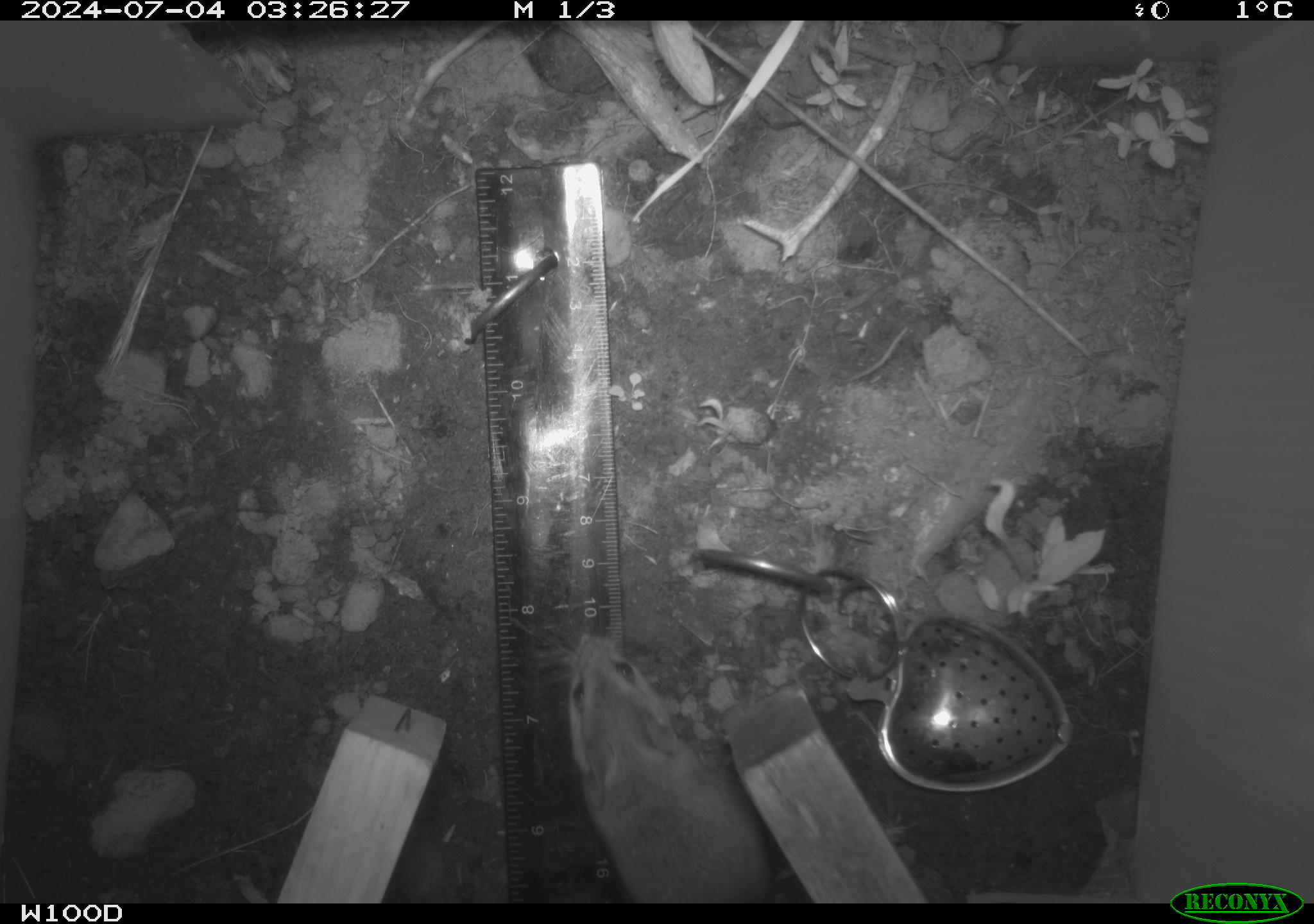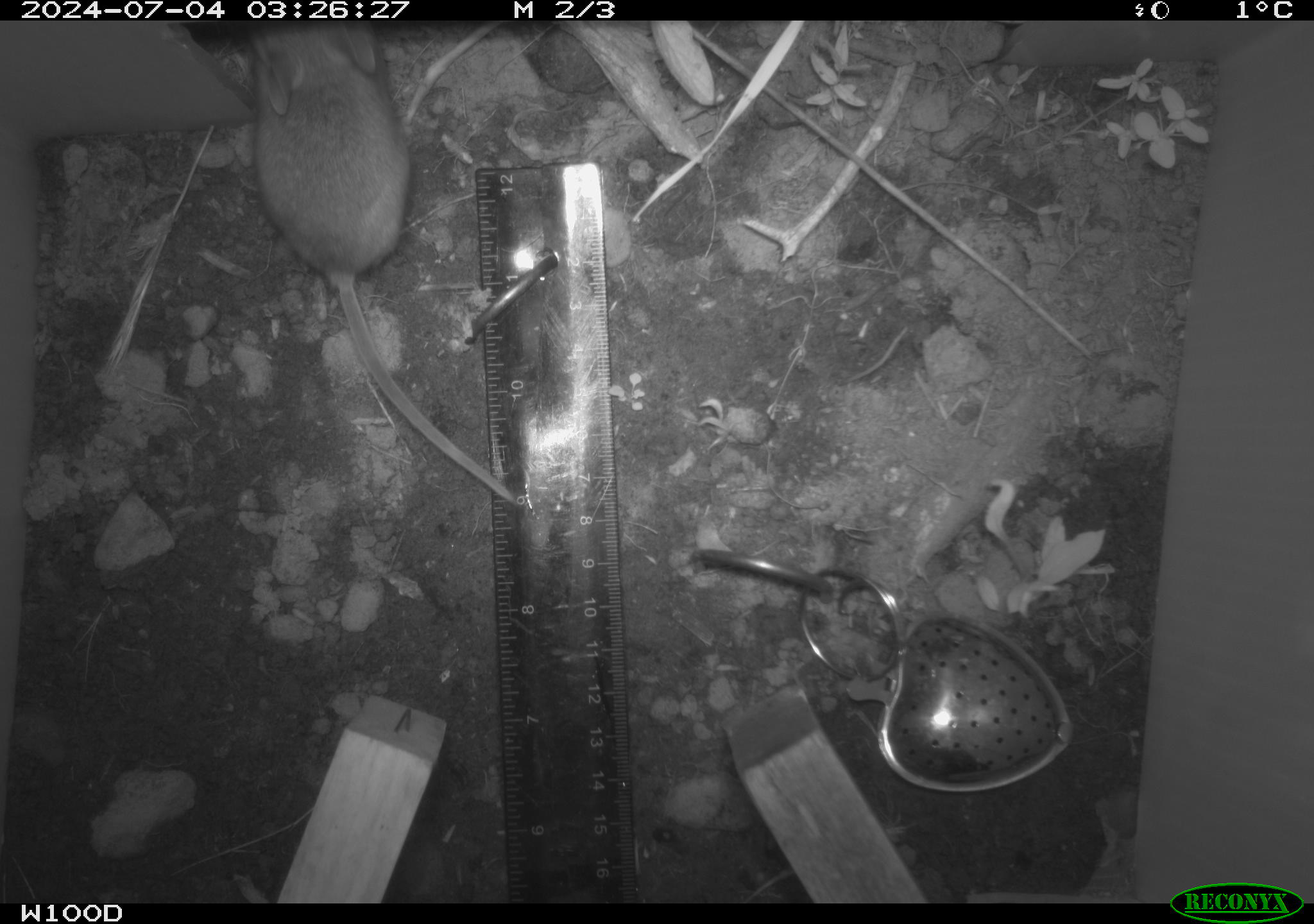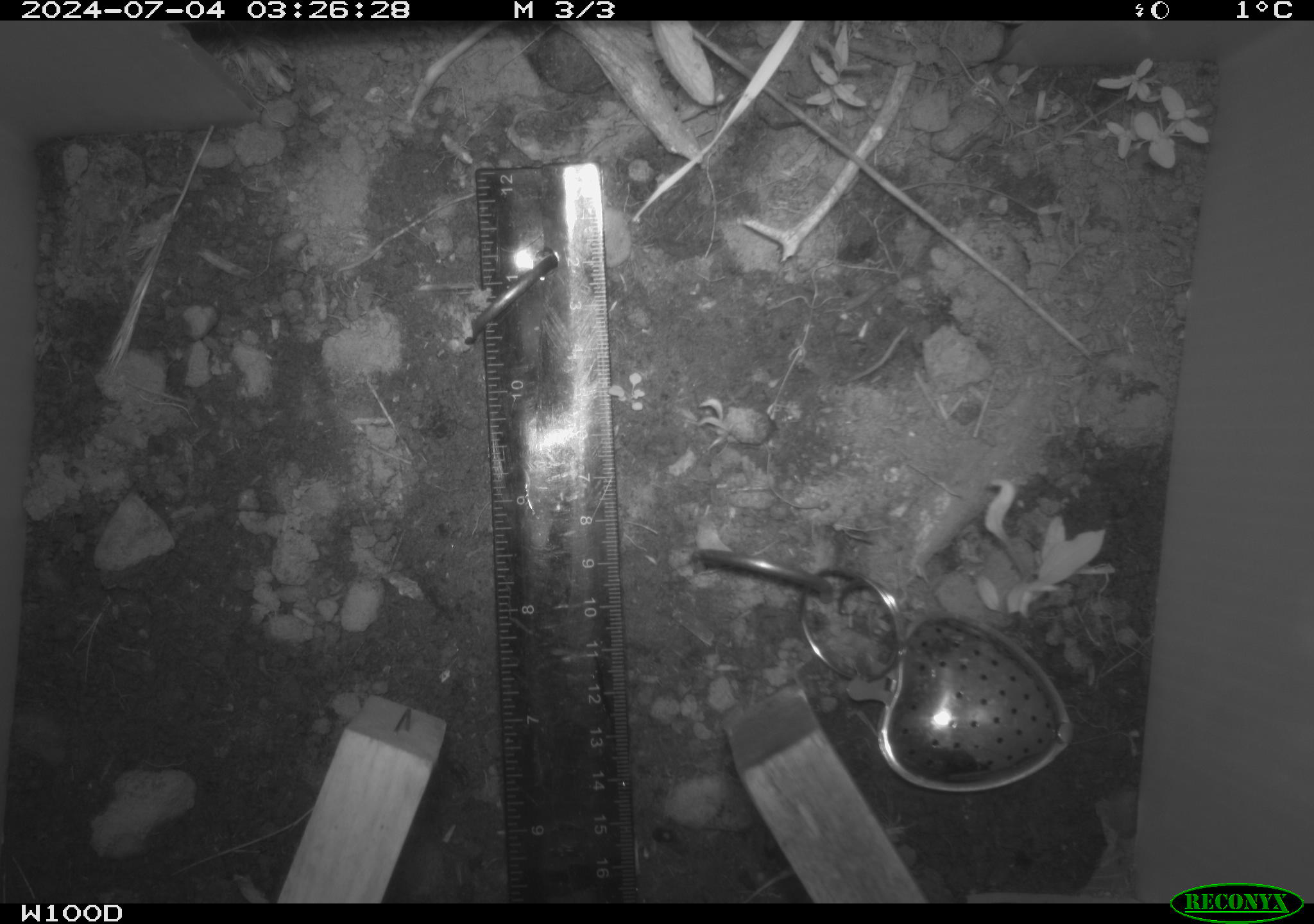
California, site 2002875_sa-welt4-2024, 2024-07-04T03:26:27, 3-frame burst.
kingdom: Animalia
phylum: Chordata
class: Mammalia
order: Rodentia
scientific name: Rodentia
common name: mouse species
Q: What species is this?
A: Mouse species (Rodentia).